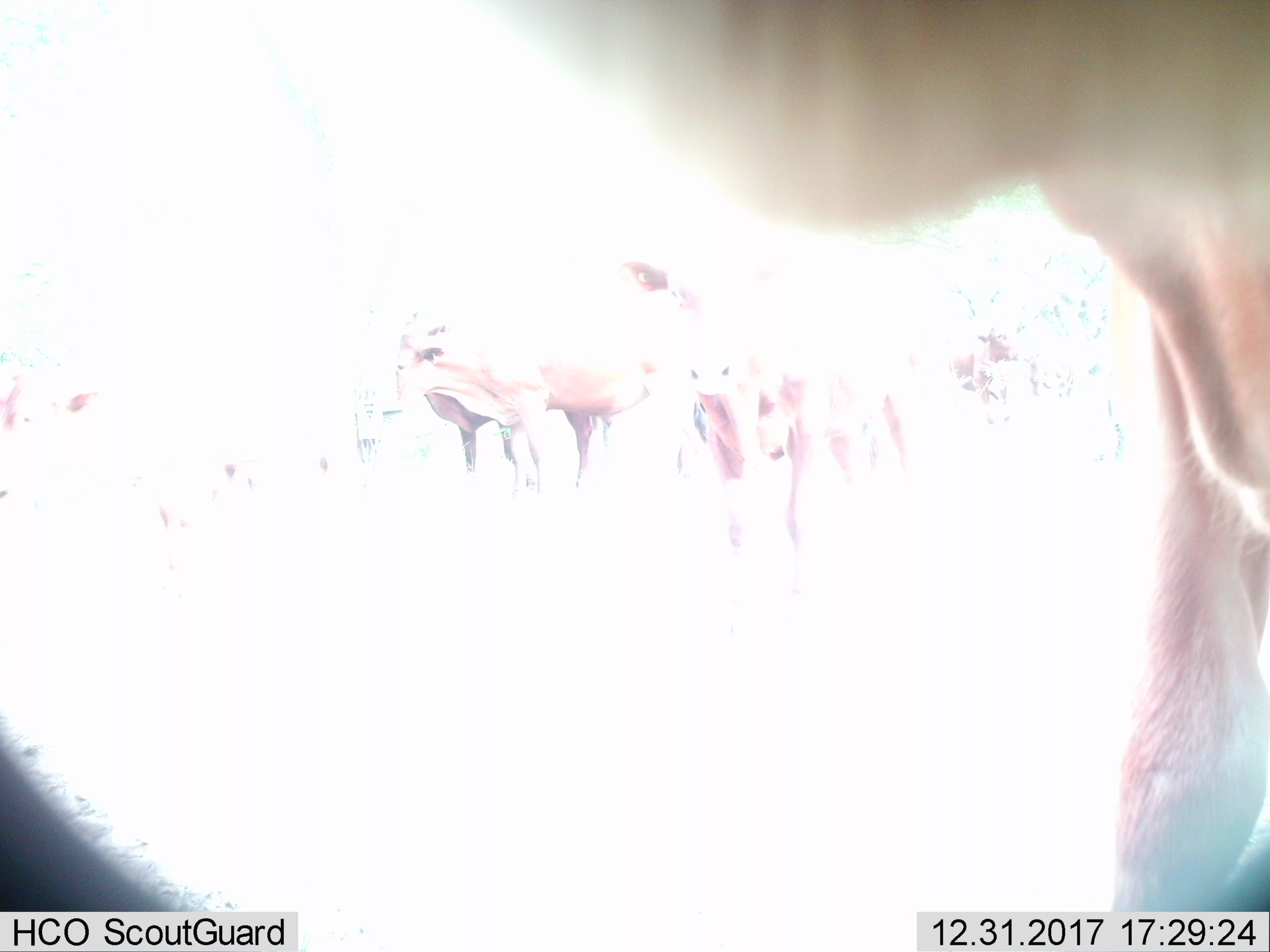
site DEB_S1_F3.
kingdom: Animalia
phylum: Chordata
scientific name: Vertebrata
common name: domestic animal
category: domesticanimal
Domesticanimal (domestic animal) (Vertebrata), count 5. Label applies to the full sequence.